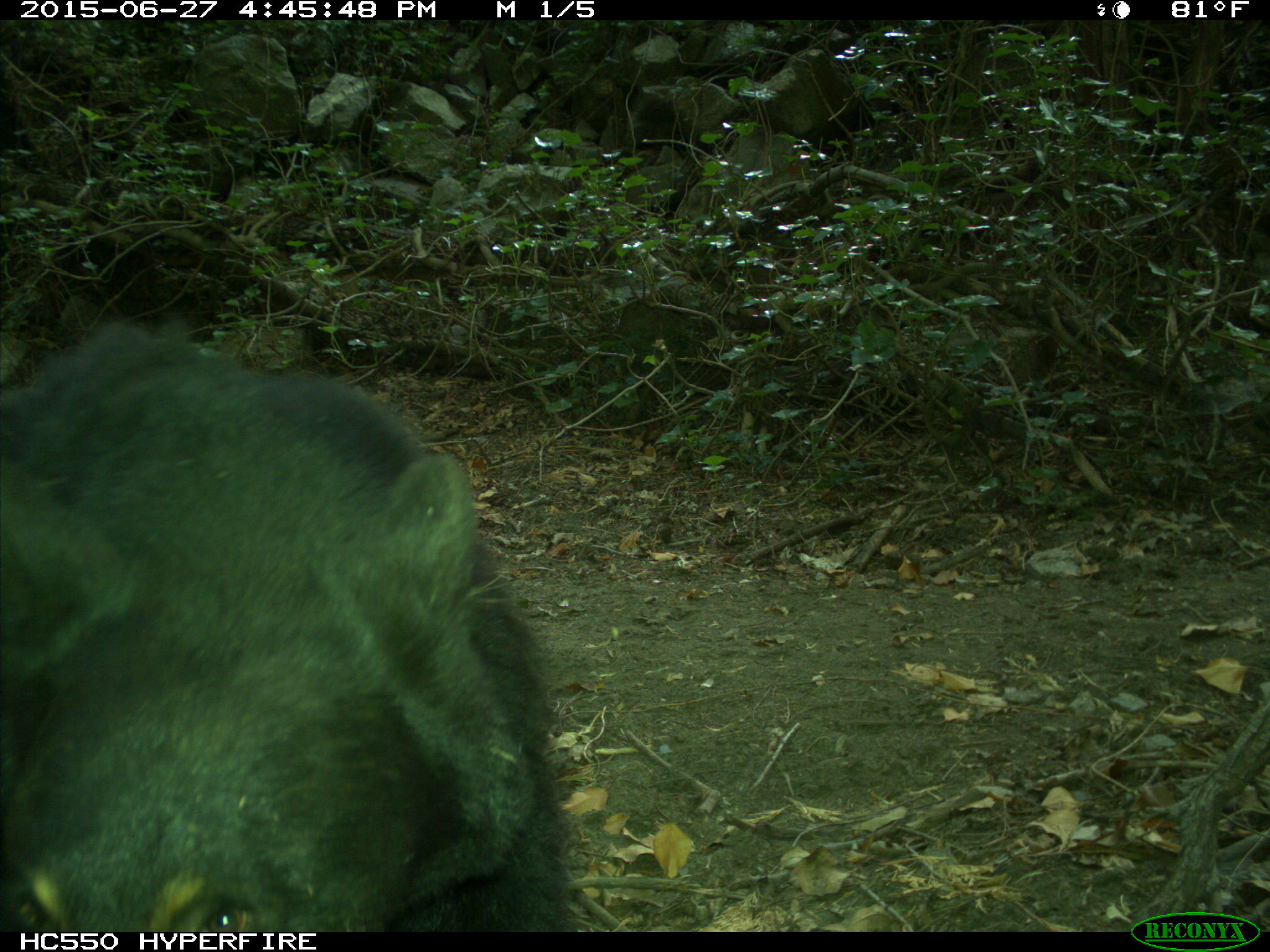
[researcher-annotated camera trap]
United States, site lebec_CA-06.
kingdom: Animalia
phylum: Chordata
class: Mammalia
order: Carnivora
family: Ursidae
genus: Ursus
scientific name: Ursus americanus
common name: american black bear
Ursus americanus (american black bear).